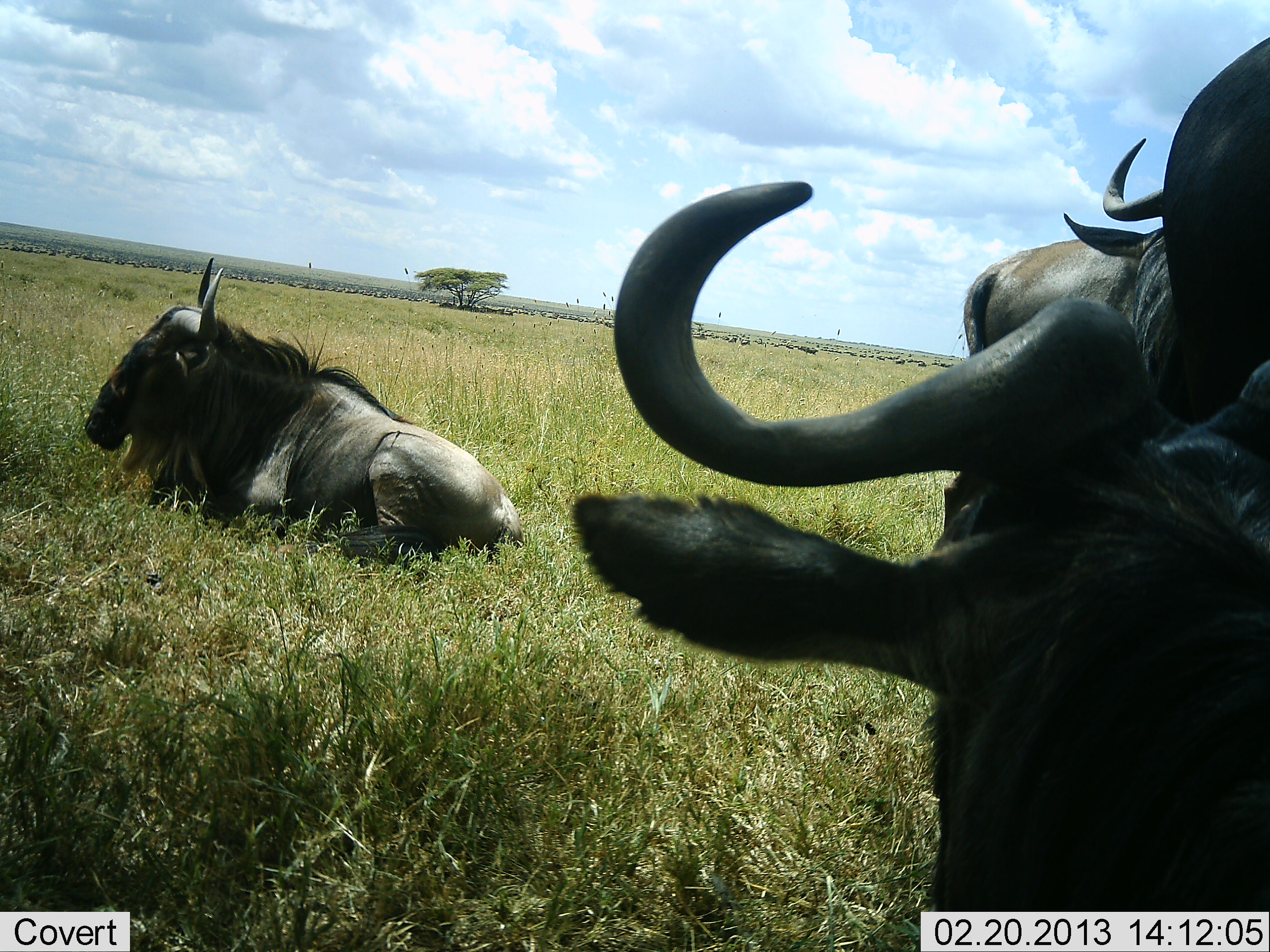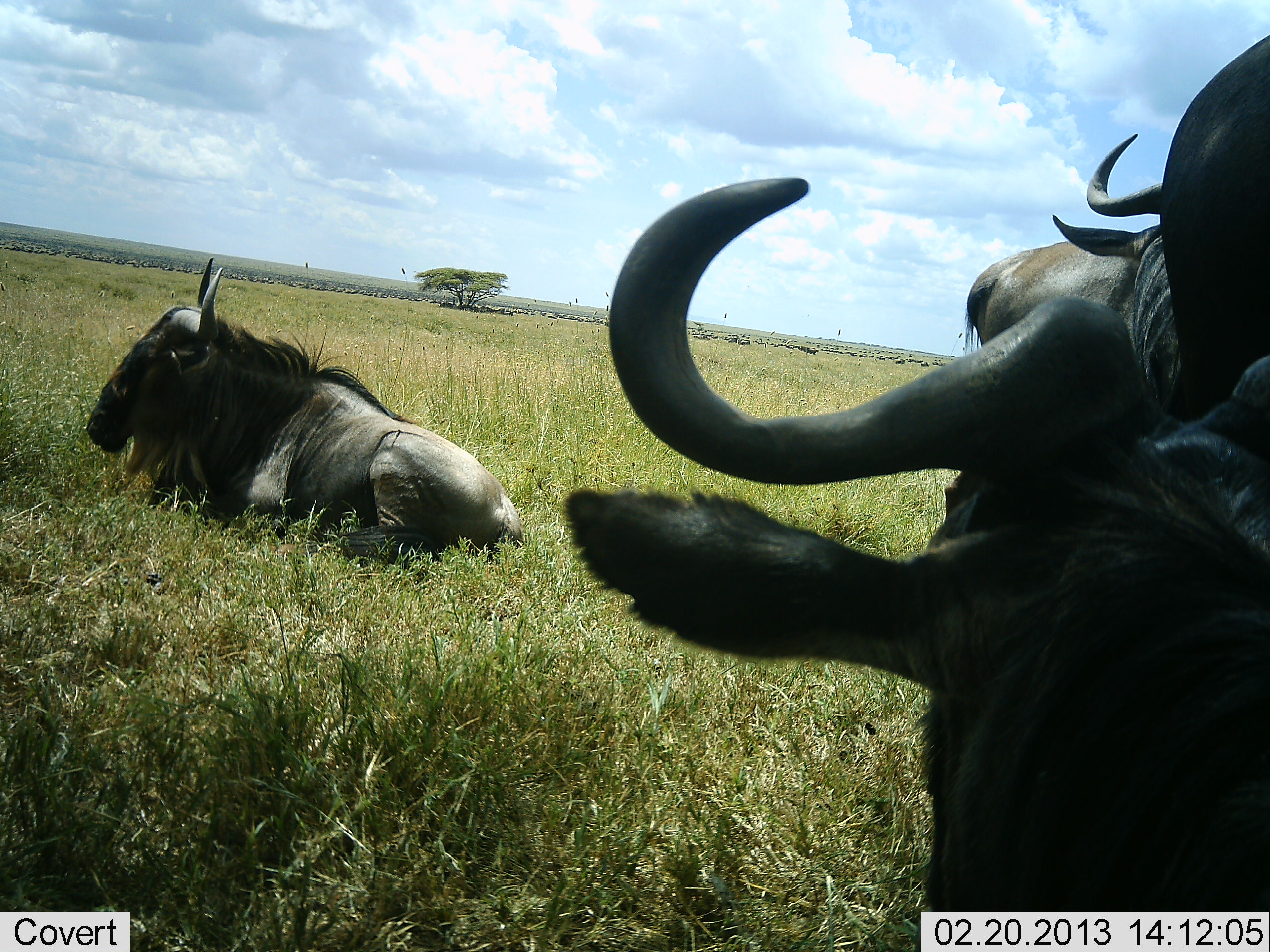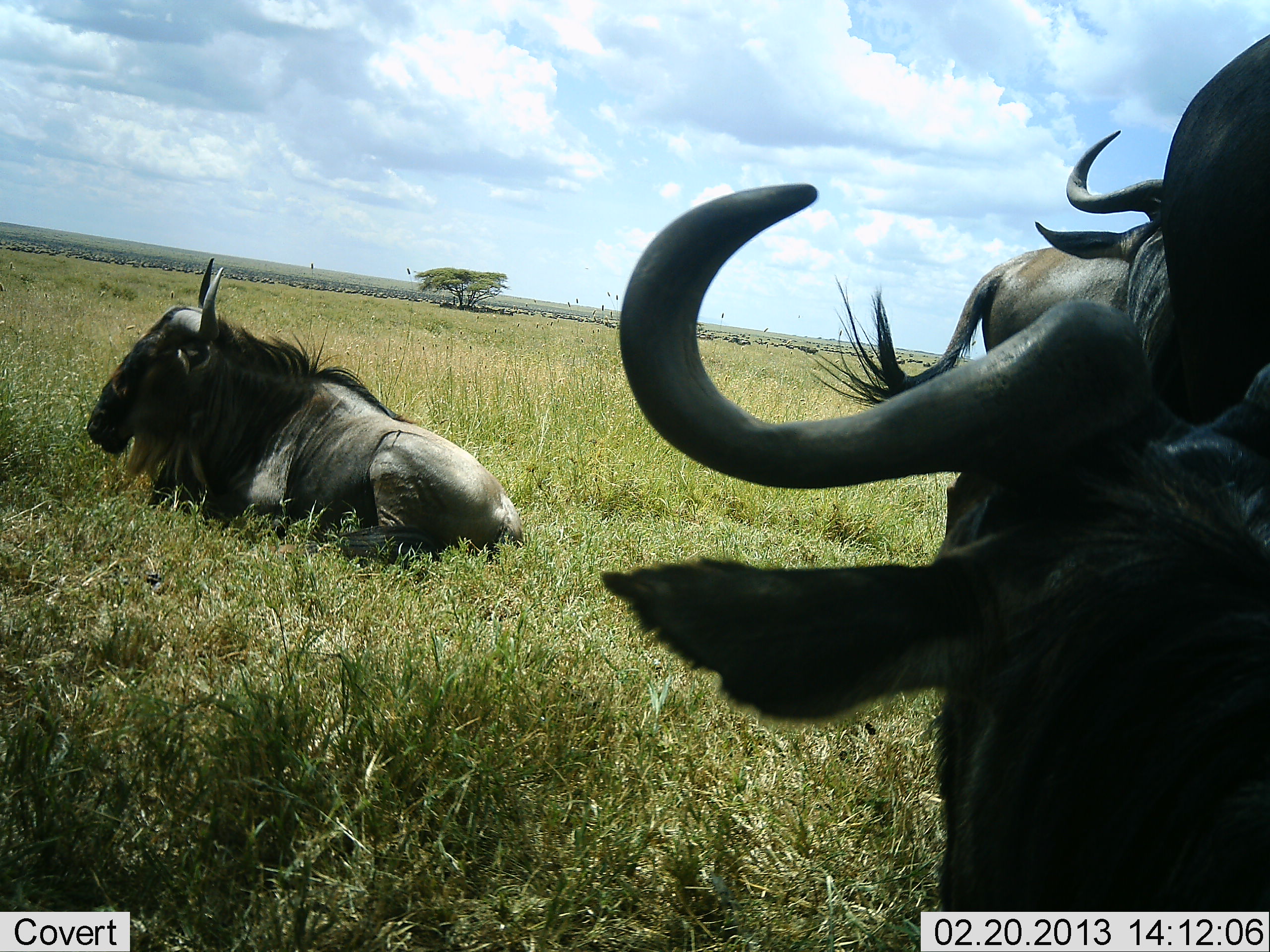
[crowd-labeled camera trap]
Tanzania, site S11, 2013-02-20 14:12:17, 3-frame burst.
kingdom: Animalia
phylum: Chordata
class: Mammalia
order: Artiodactyla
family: Bovidae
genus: Connochaetes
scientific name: Connochaetes taurinus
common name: blue wildebeest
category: wildebeest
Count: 4.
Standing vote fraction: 65%.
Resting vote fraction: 97%.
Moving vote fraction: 6%.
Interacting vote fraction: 10%.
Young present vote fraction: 0%.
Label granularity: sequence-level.